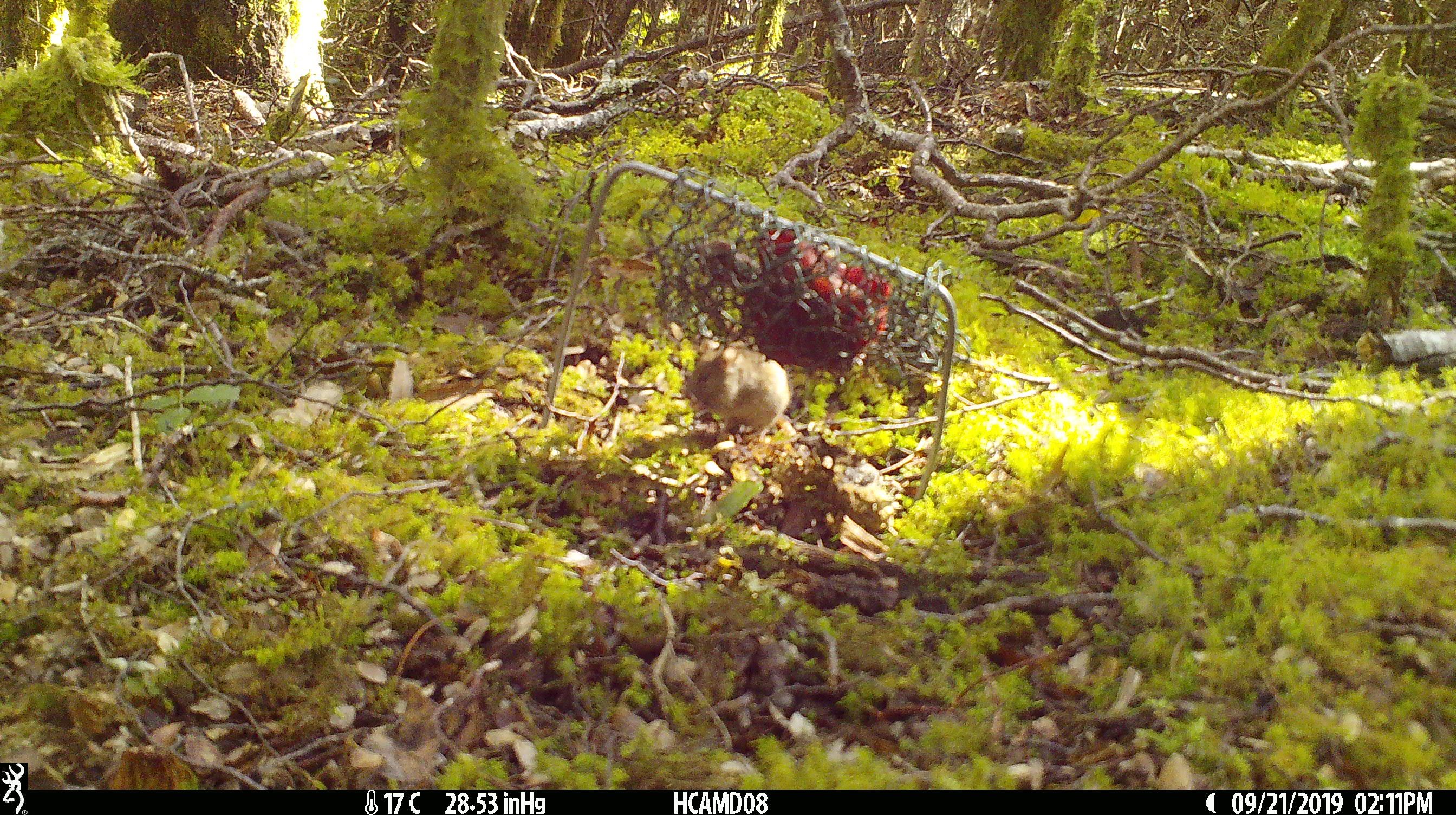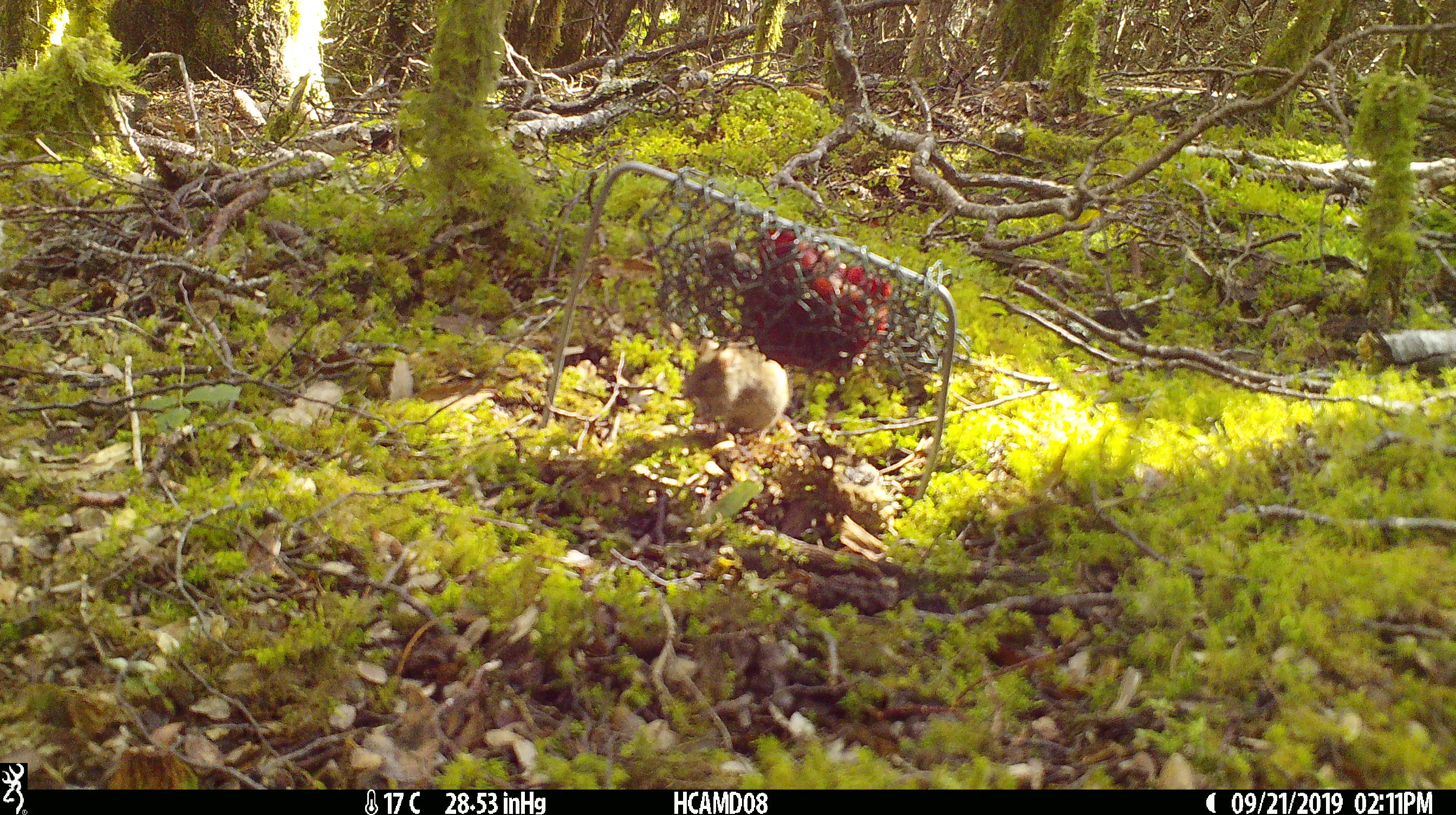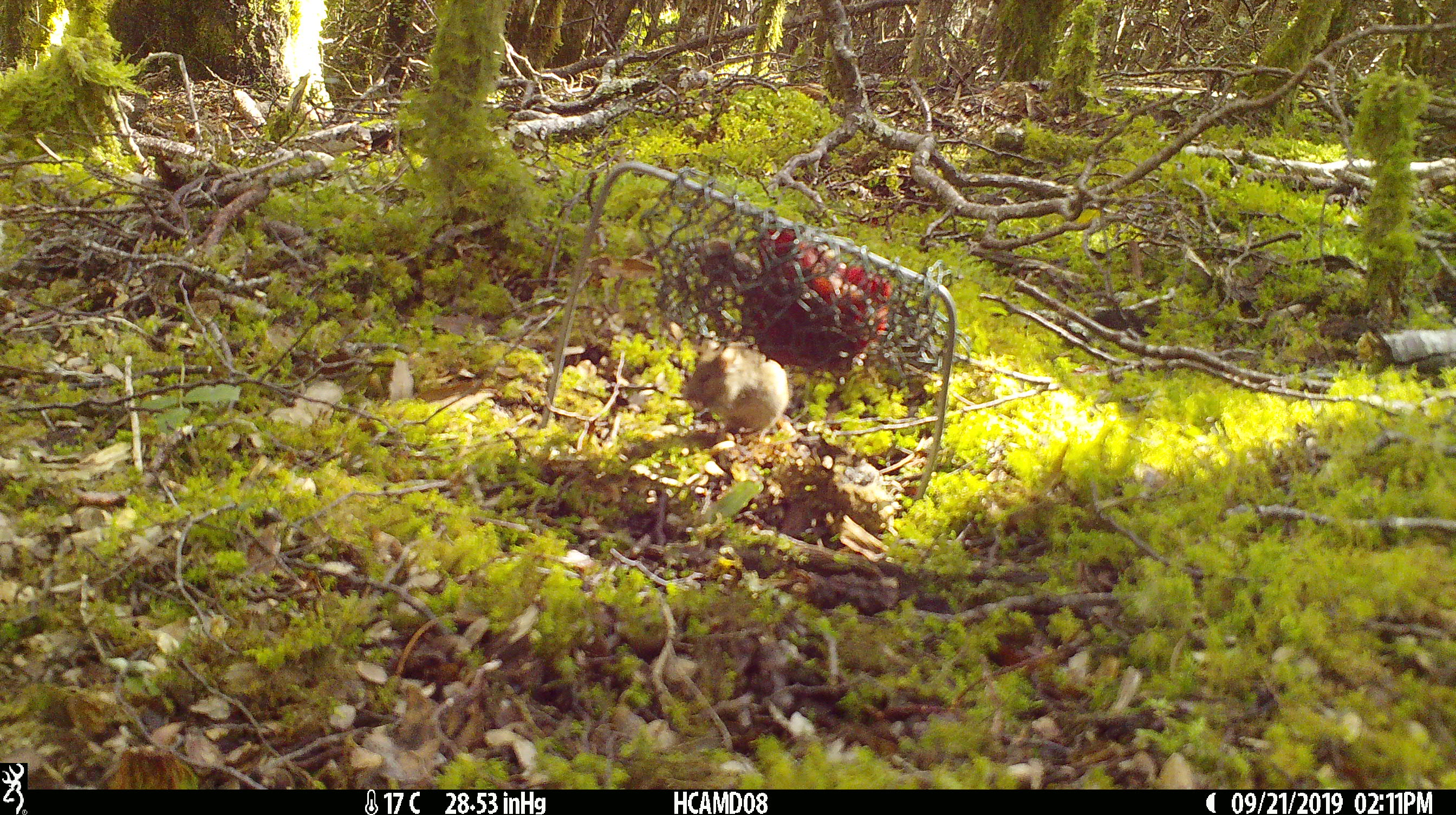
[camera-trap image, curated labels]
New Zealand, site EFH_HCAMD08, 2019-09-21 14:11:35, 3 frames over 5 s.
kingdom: Animalia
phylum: Chordata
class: Mammalia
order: Rodentia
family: Muridae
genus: Mus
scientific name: Mus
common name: mouse